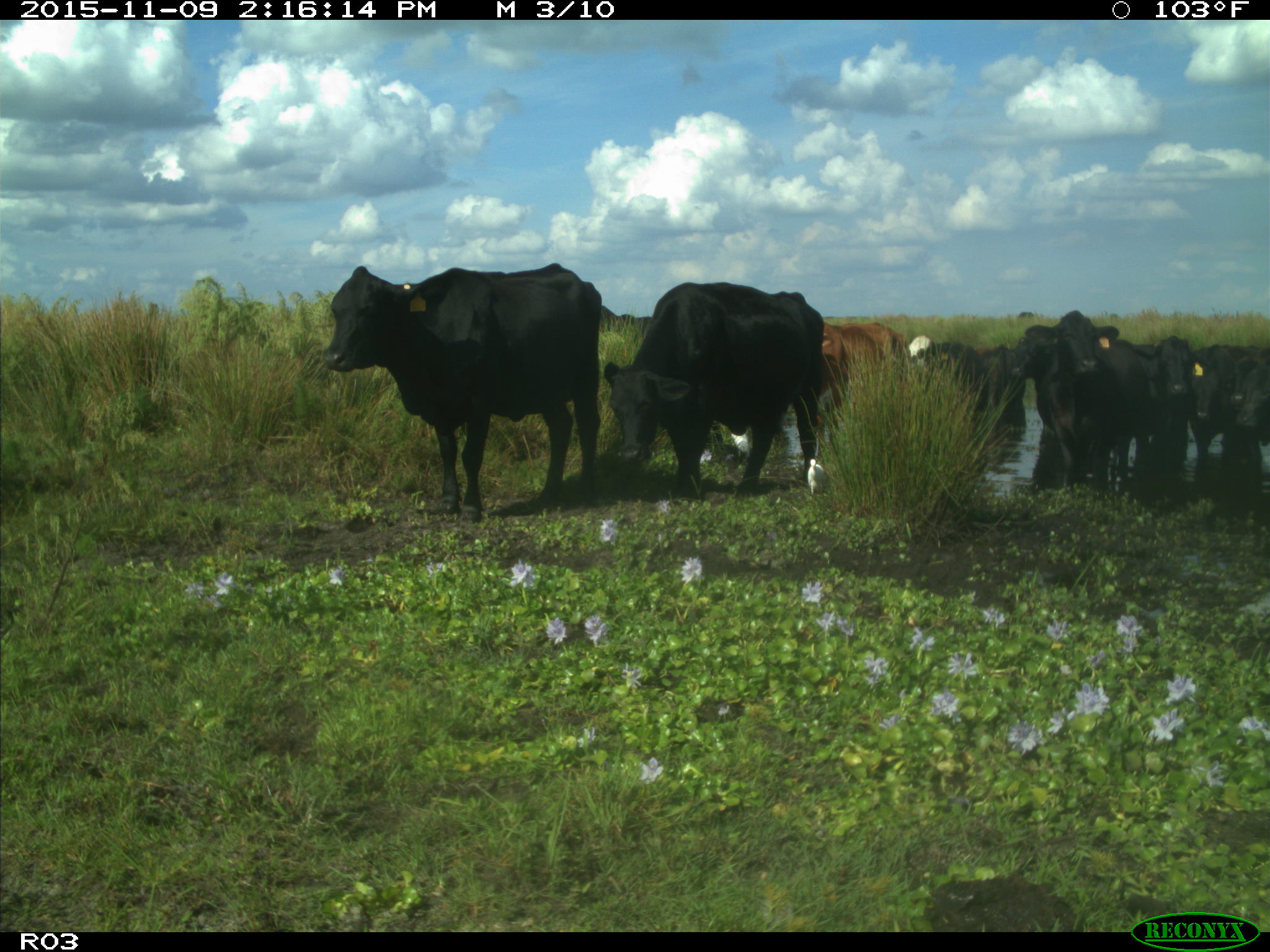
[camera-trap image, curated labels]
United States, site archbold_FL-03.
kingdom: Animalia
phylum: Chordata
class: Mammalia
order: Artiodactyla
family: Bovidae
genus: Bos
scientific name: Bos taurus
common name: domestic cow